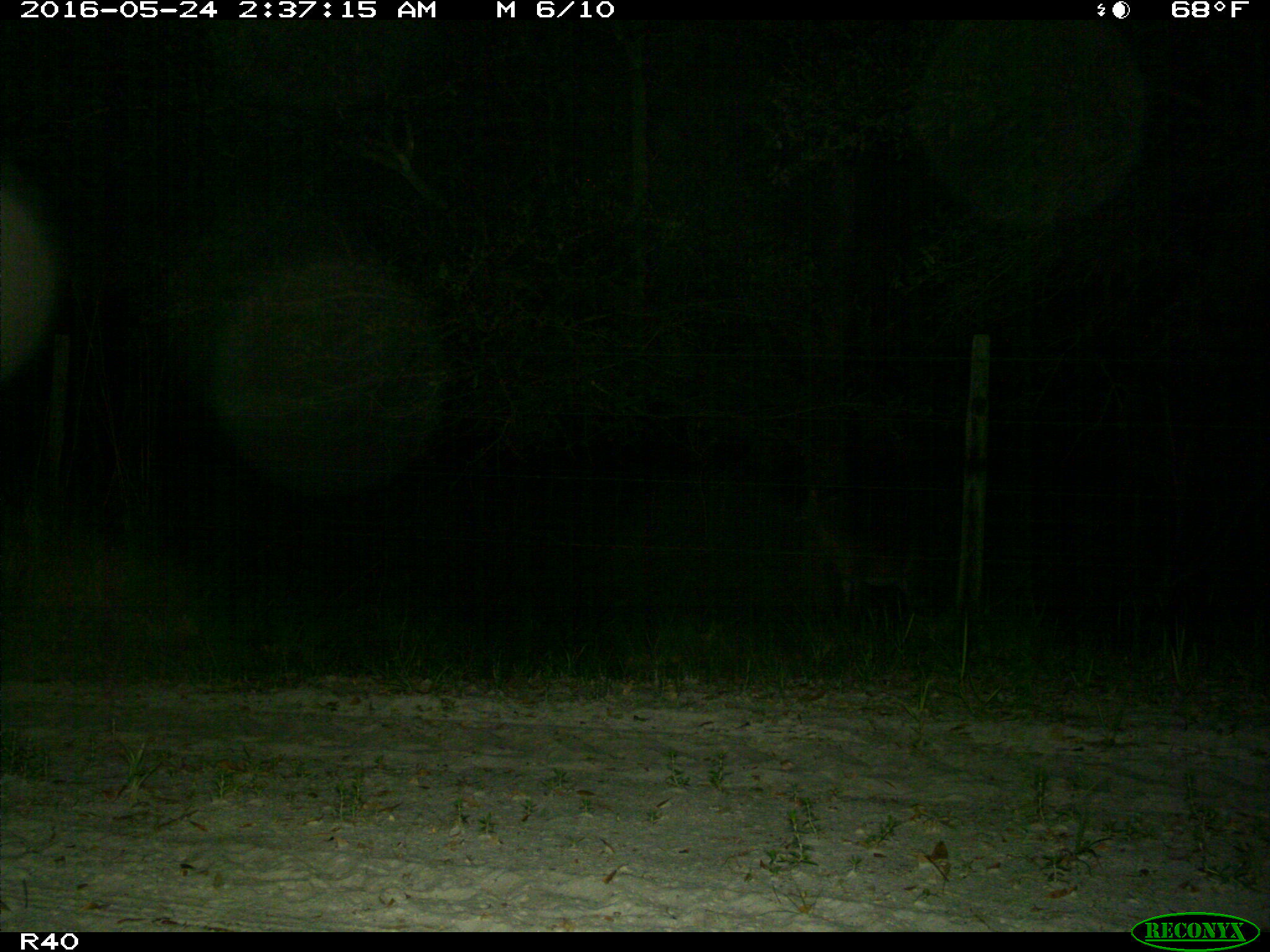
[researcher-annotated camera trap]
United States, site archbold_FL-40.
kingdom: Animalia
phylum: Chordata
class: Mammalia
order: Artiodactyla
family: Suidae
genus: Sus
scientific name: Sus scrofa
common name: wild boar